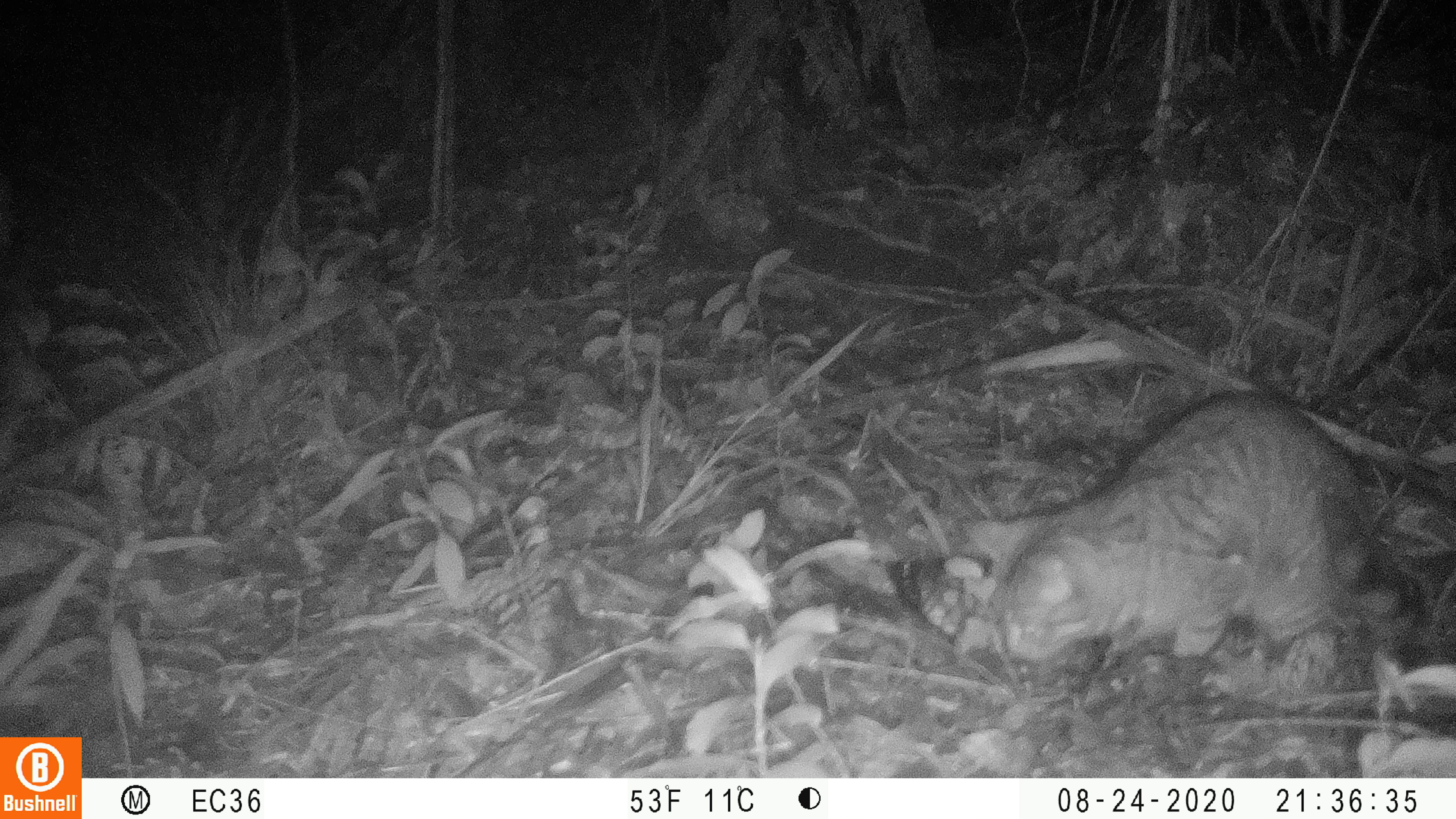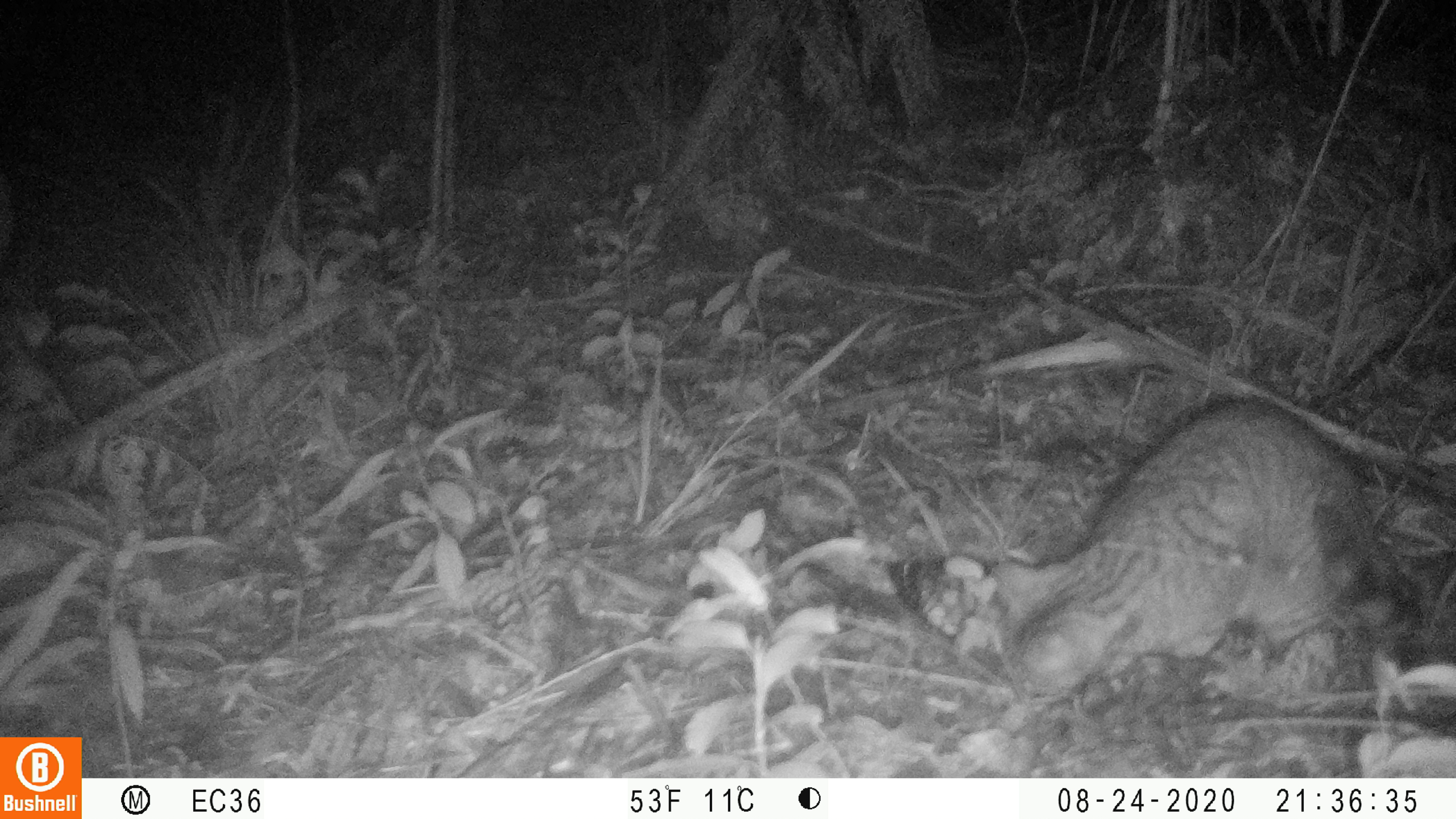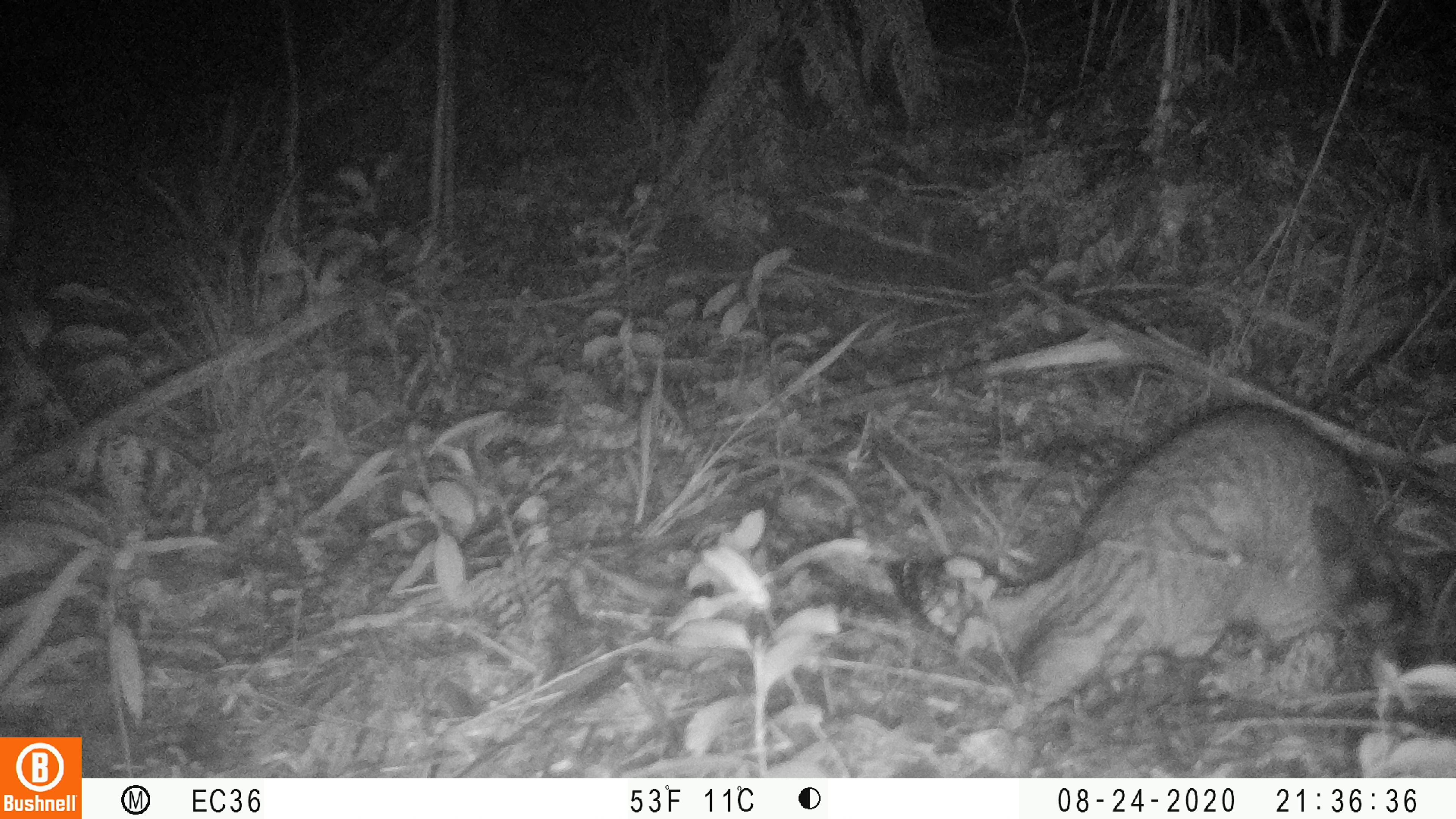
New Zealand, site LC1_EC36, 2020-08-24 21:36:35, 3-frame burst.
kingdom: Animalia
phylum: Chordata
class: Mammalia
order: Carnivora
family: Felidae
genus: Felis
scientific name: Felis catus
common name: domestic cat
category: cat